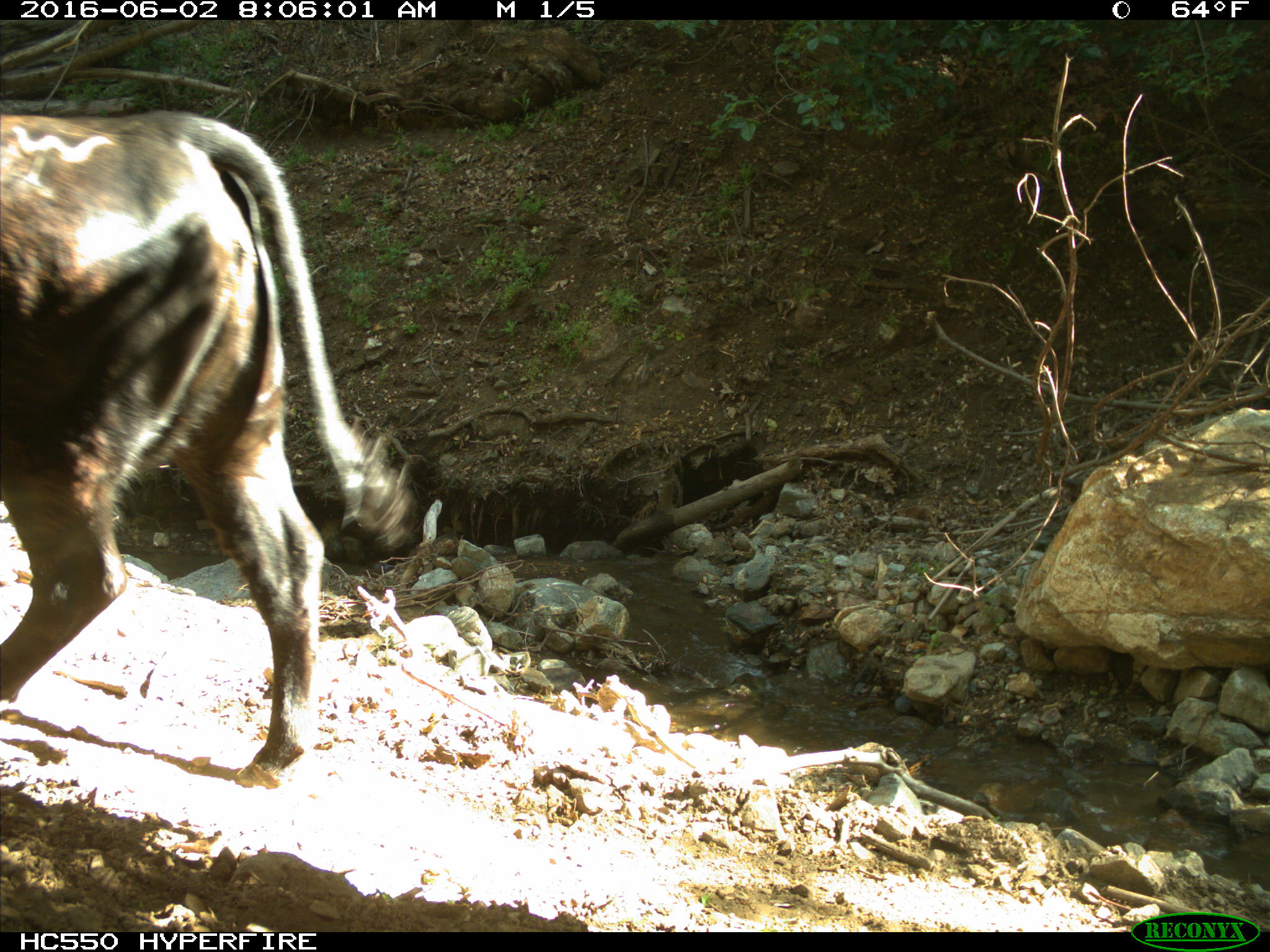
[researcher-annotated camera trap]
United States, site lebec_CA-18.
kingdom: Animalia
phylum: Chordata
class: Mammalia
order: Artiodactyla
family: Bovidae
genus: Bos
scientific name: Bos taurus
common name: domestic cow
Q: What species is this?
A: Bos taurus (domestic cow).